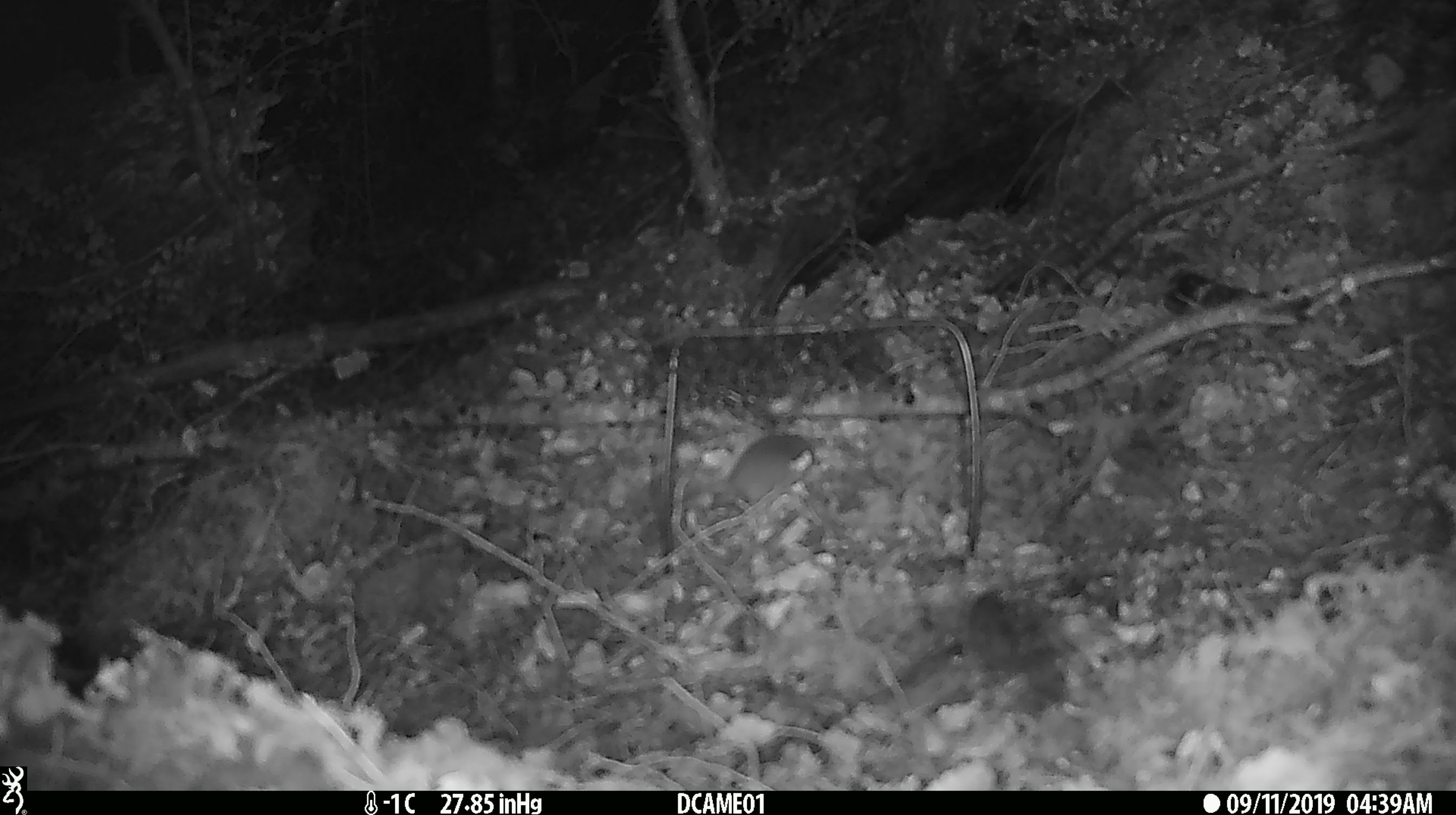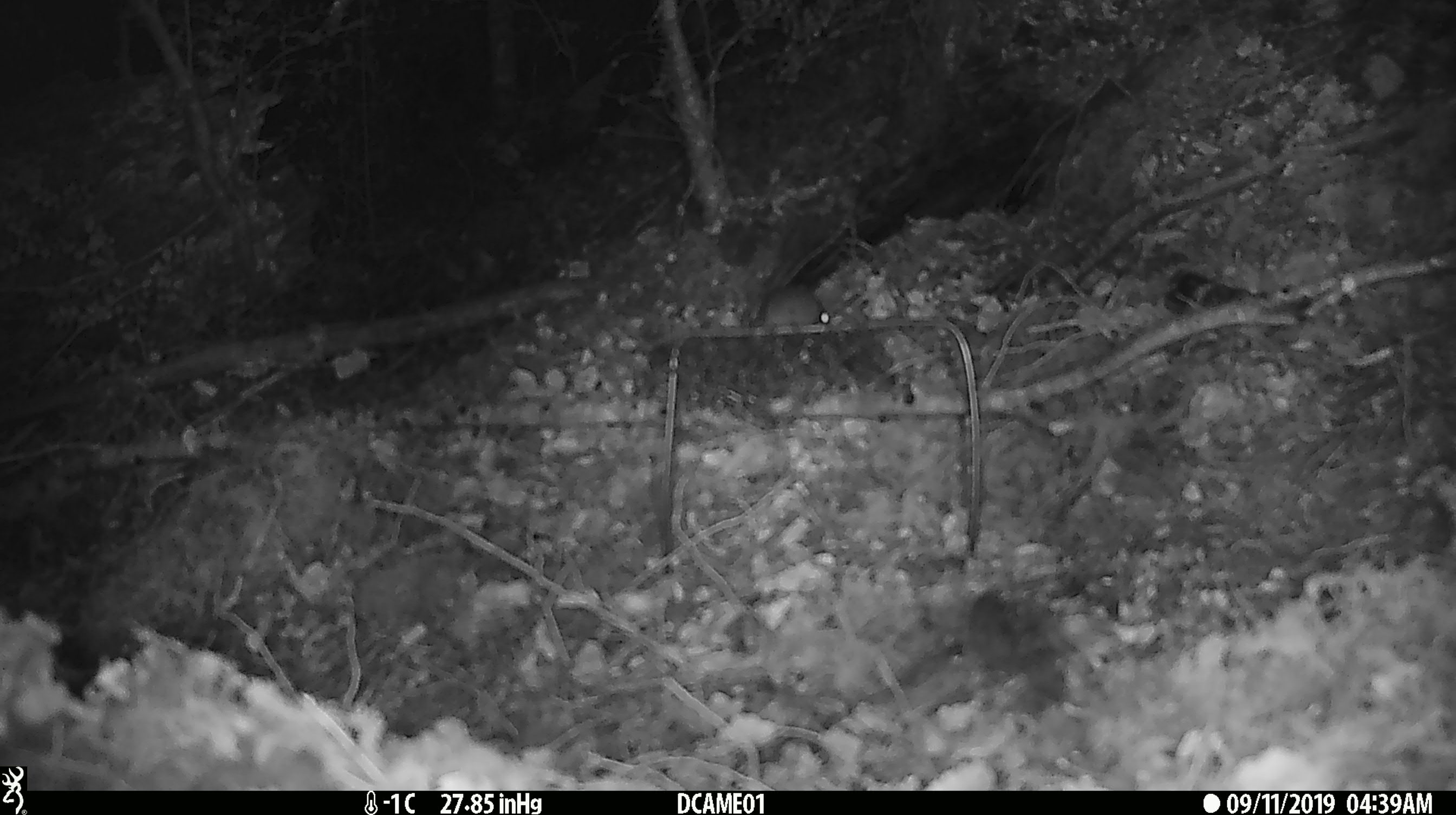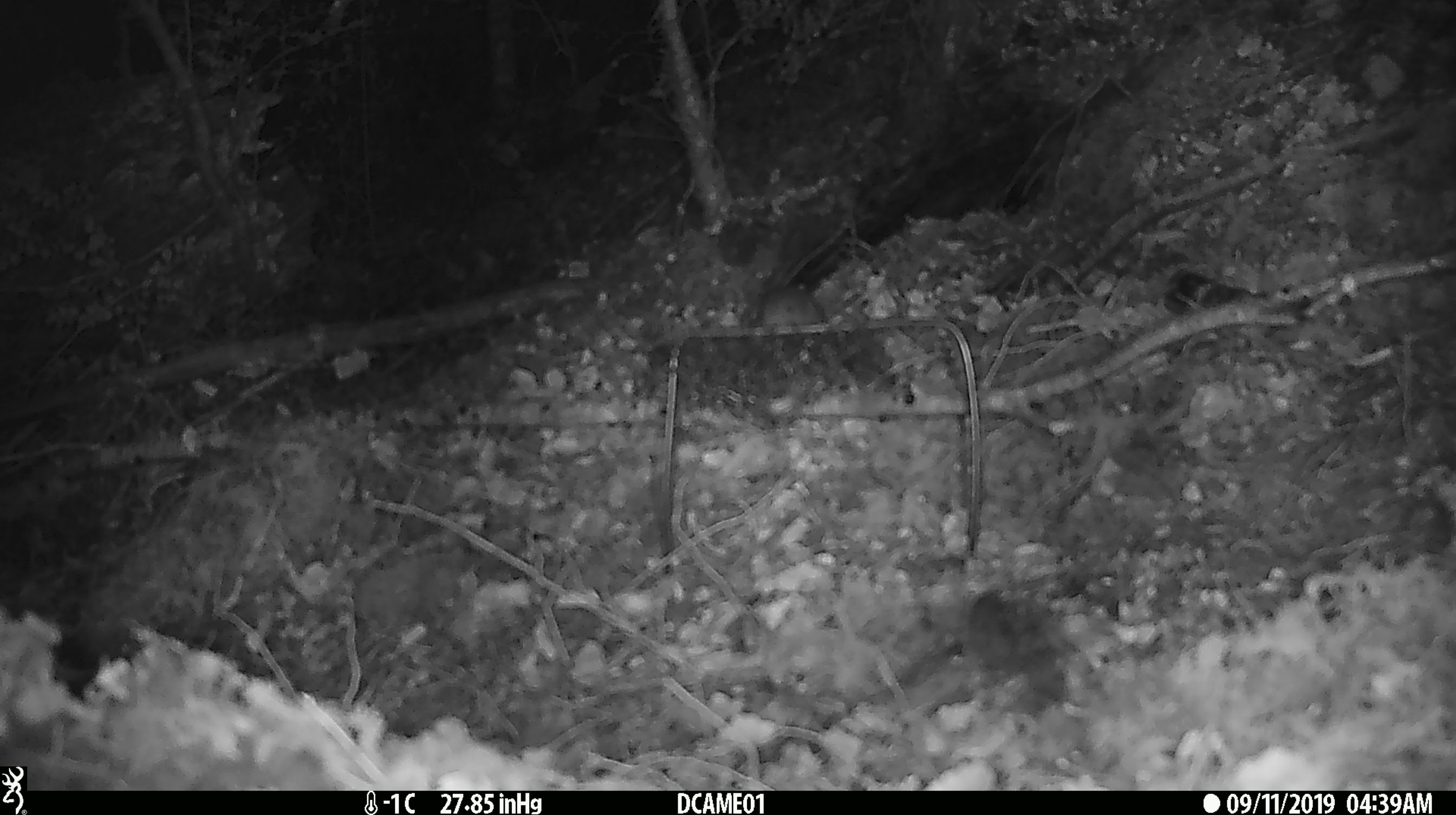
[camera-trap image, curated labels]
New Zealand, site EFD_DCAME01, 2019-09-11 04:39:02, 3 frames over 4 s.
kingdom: Animalia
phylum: Chordata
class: Mammalia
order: Rodentia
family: Muridae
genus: Mus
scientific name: Mus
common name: mouse